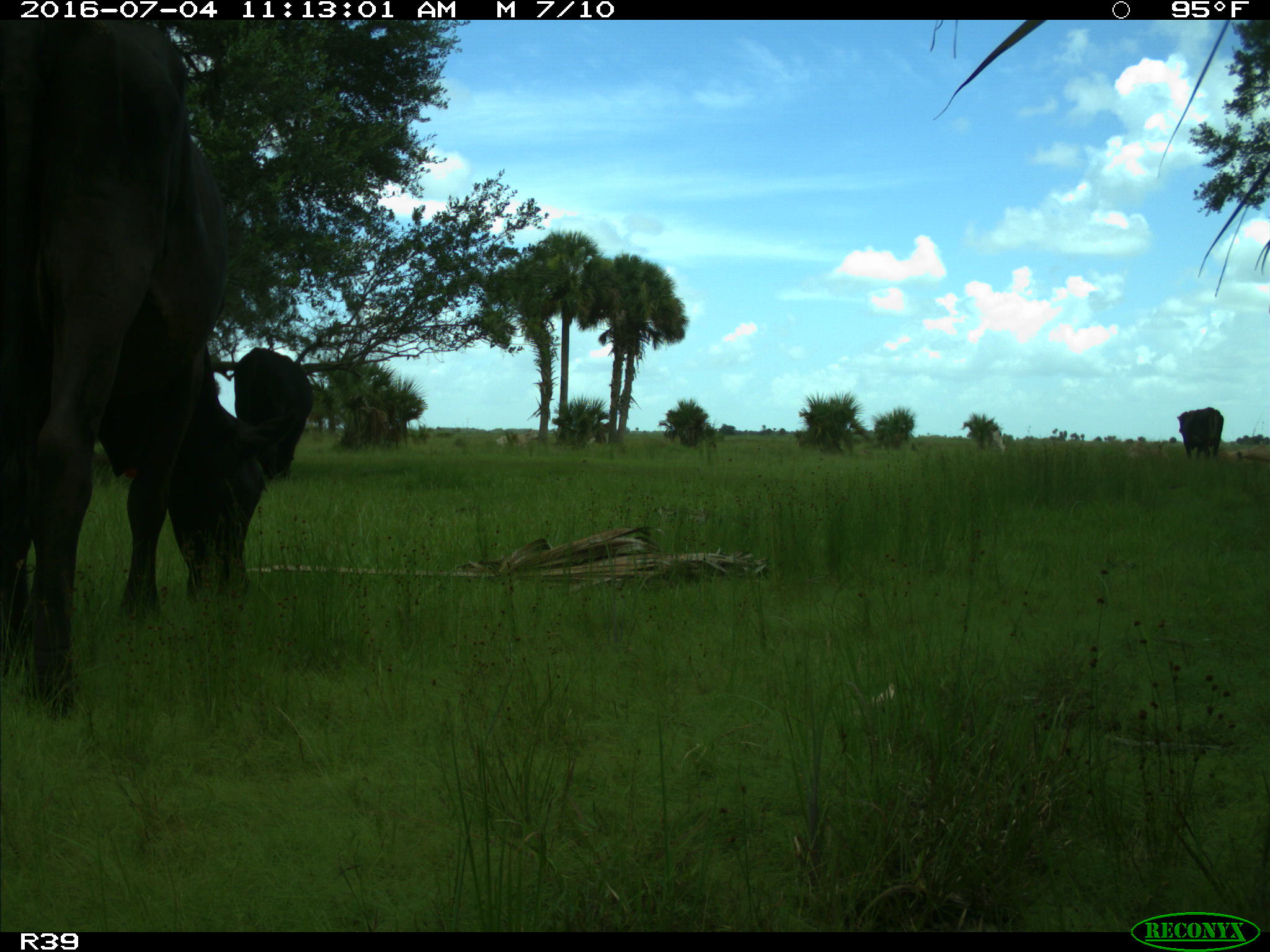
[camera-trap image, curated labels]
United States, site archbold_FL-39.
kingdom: Animalia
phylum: Chordata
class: Mammalia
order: Artiodactyla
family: Bovidae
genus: Bos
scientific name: Bos taurus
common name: domestic cow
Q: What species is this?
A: Bos taurus (domestic cow).